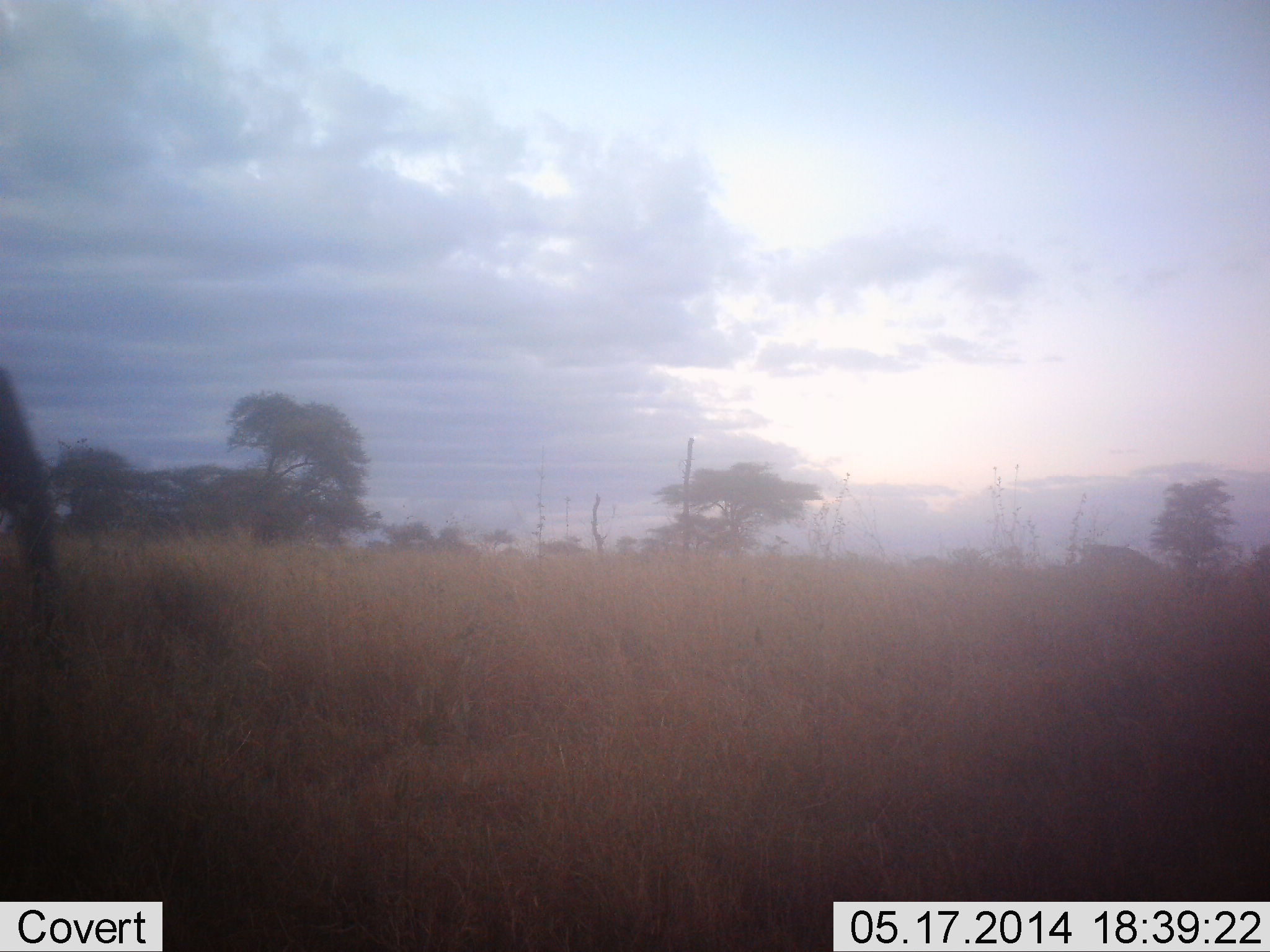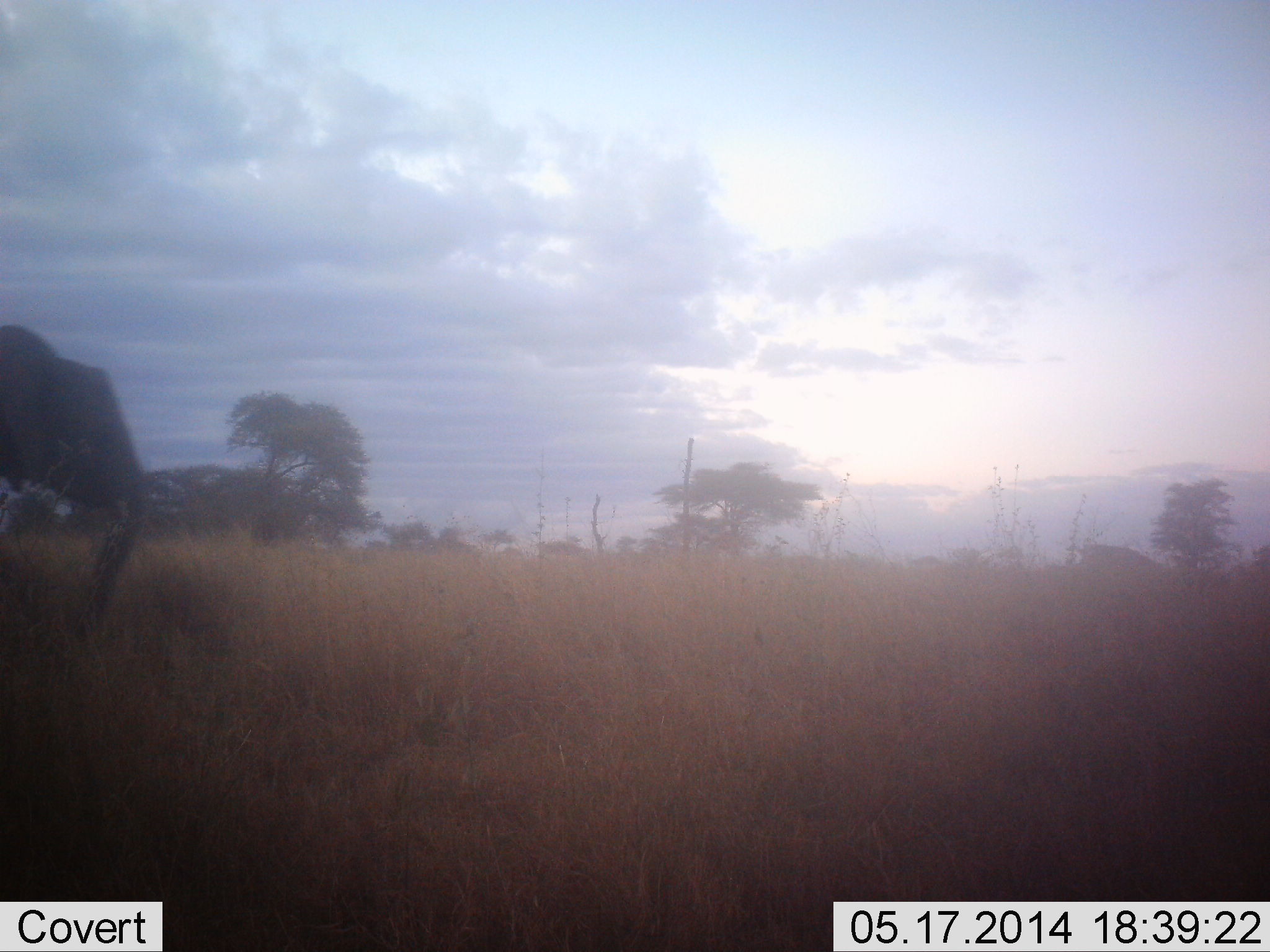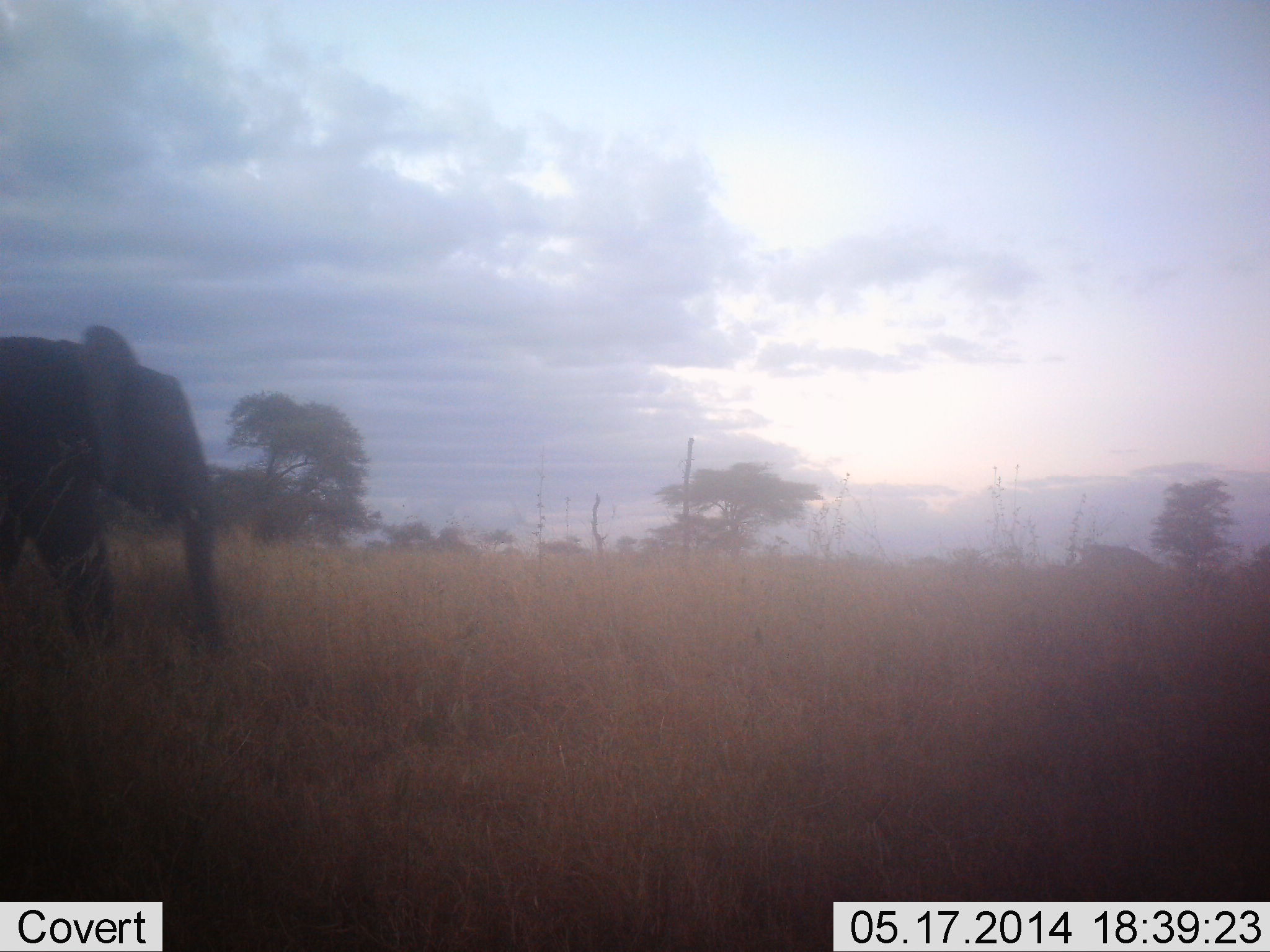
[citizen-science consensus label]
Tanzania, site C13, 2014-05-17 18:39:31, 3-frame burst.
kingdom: Animalia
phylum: Chordata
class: Mammalia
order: Proboscidea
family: Elephantidae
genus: Loxodonta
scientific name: Loxodonta africana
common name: african bush elephant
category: elephant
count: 1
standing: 0%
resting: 0%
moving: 100%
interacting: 0%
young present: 0%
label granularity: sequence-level